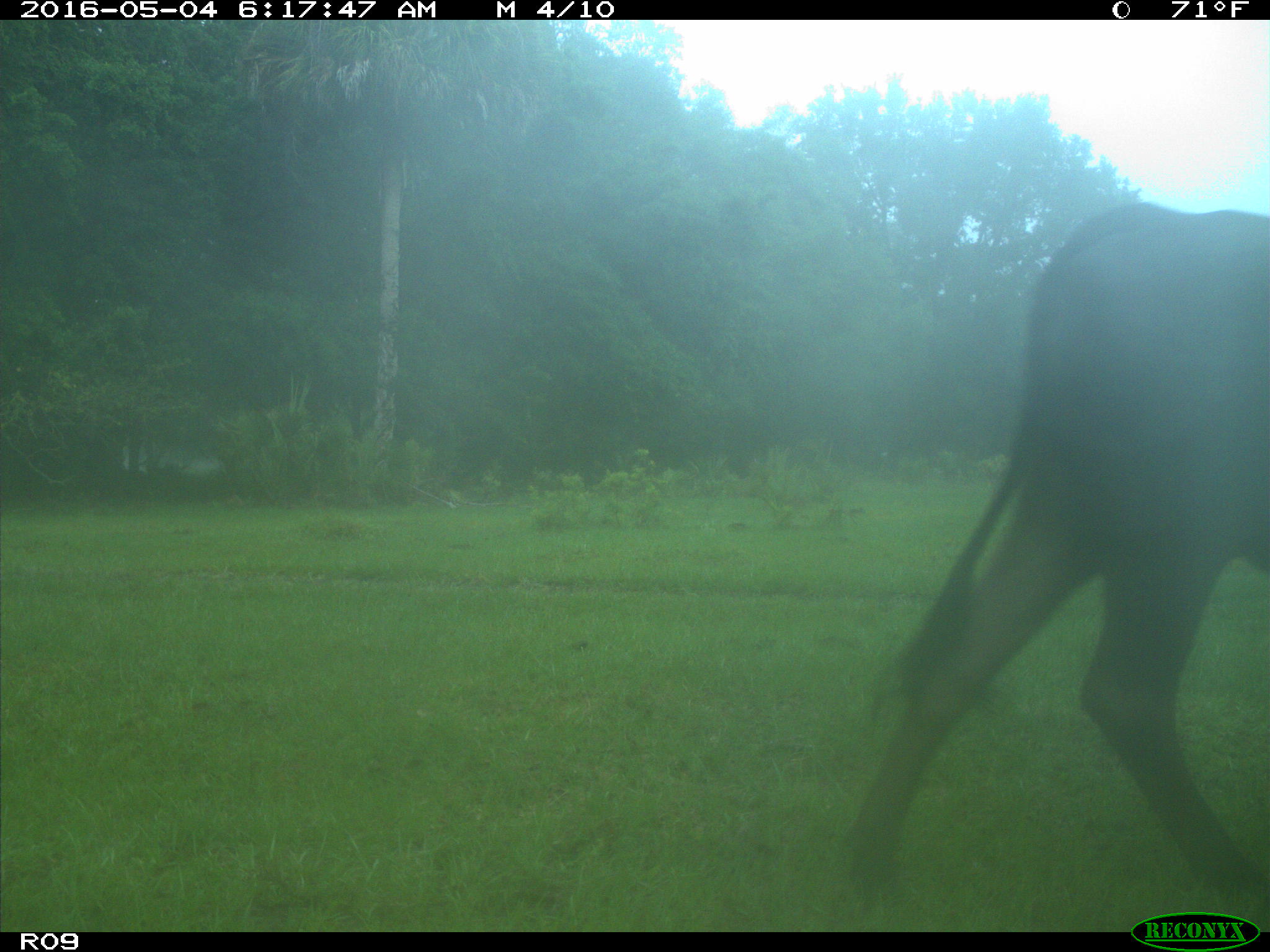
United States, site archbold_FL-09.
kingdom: Animalia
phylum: Chordata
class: Mammalia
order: Artiodactyla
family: Bovidae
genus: Bos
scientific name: Bos taurus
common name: domestic cow